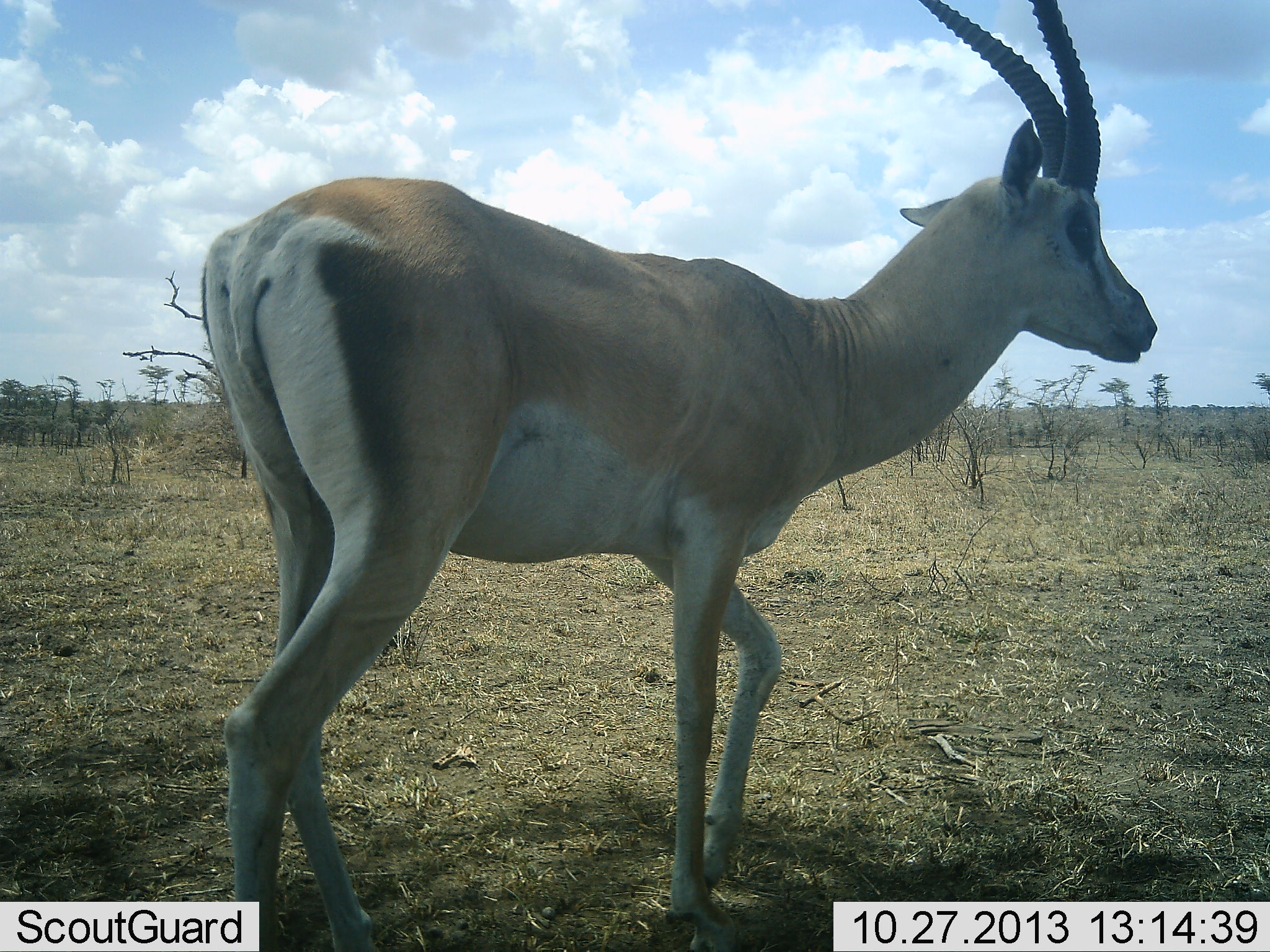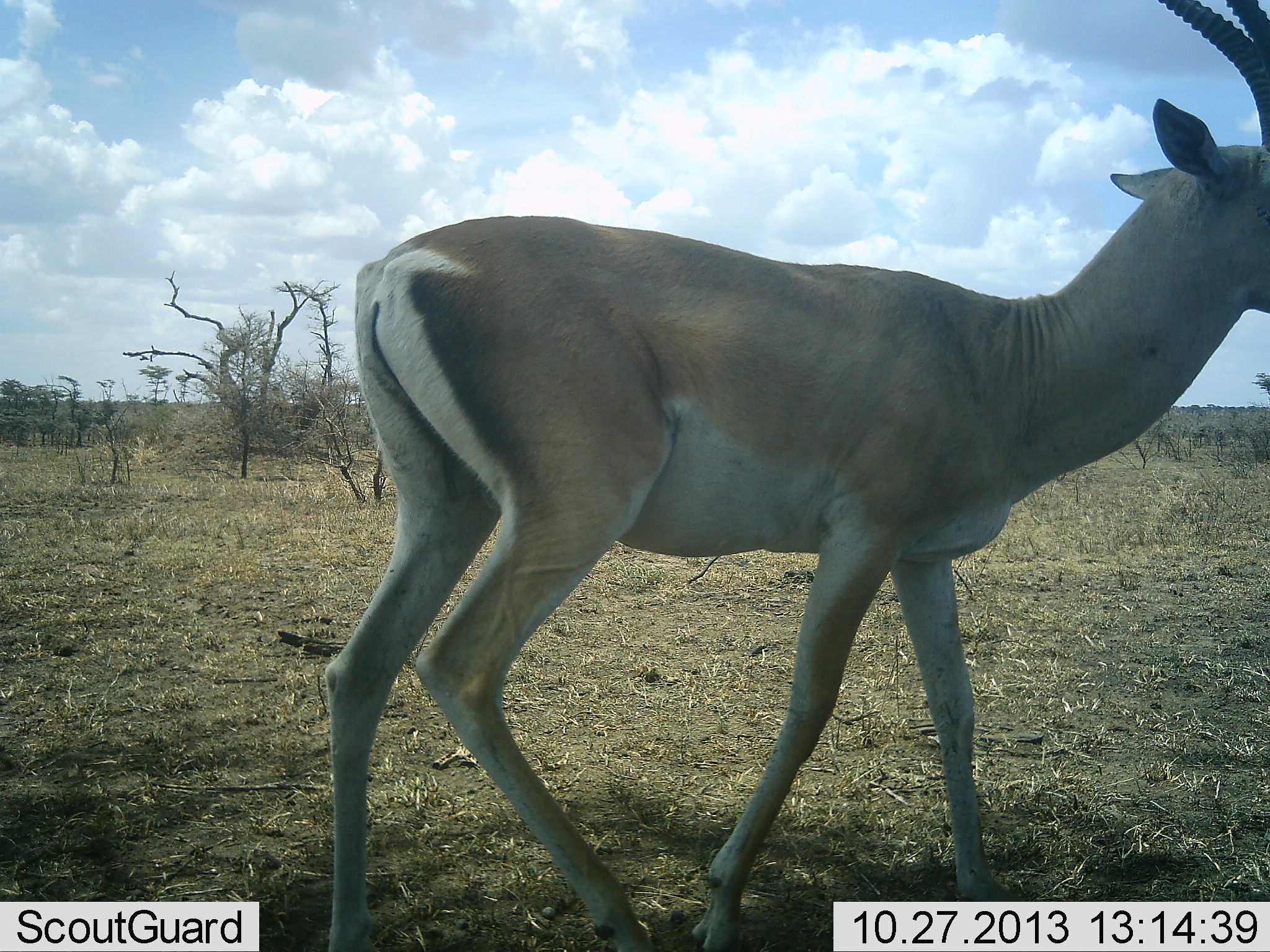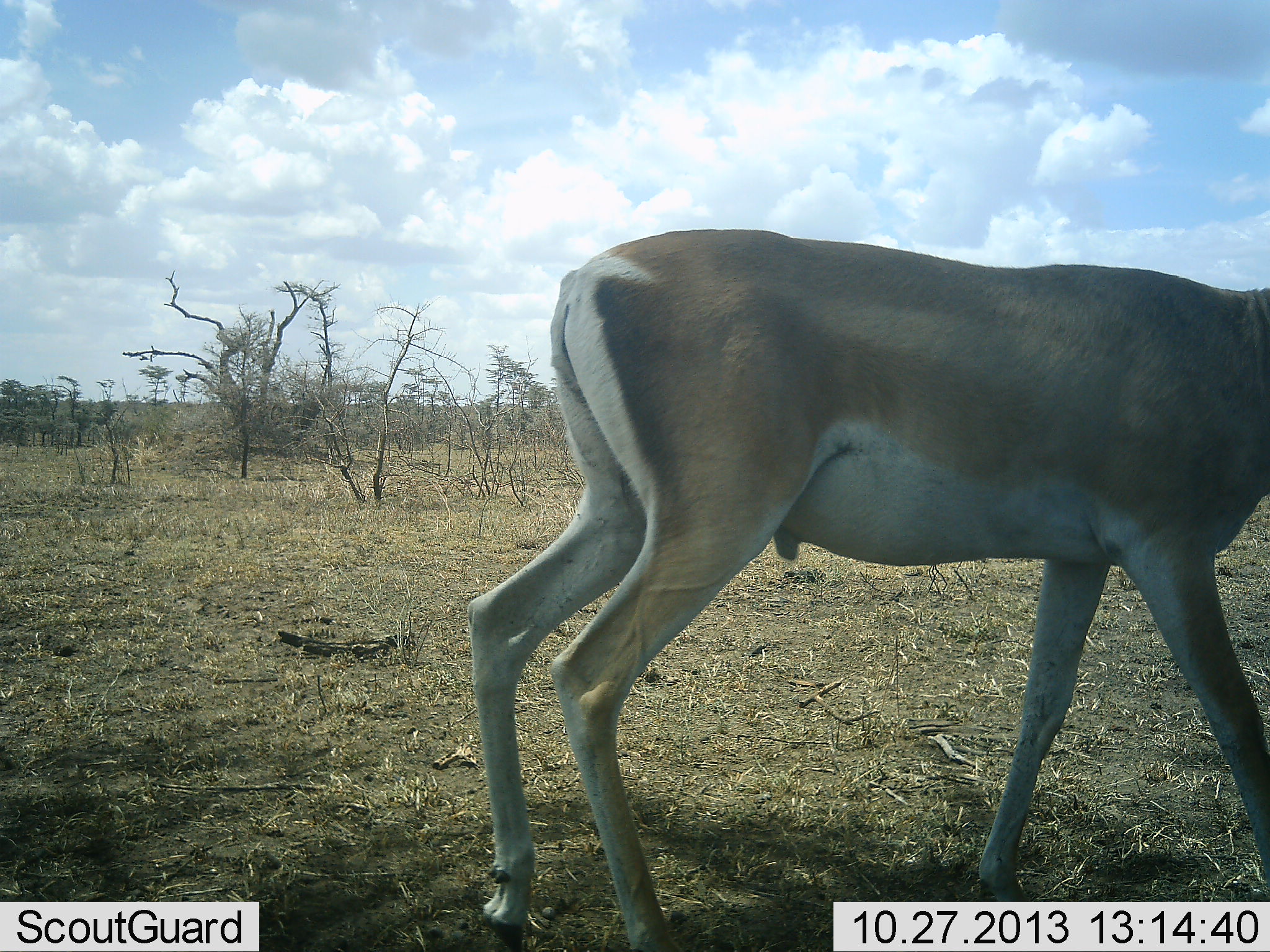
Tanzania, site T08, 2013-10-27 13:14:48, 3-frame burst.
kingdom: Animalia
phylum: Chordata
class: Mammalia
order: Artiodactyla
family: Bovidae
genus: Nanger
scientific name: Nanger granti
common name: grant's gazelle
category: gazellegrants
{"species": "gazellegrants (grant's gazelle) (Nanger granti)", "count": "1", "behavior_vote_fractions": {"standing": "7%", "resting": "0%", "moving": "93%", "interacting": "0%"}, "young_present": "0%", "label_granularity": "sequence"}